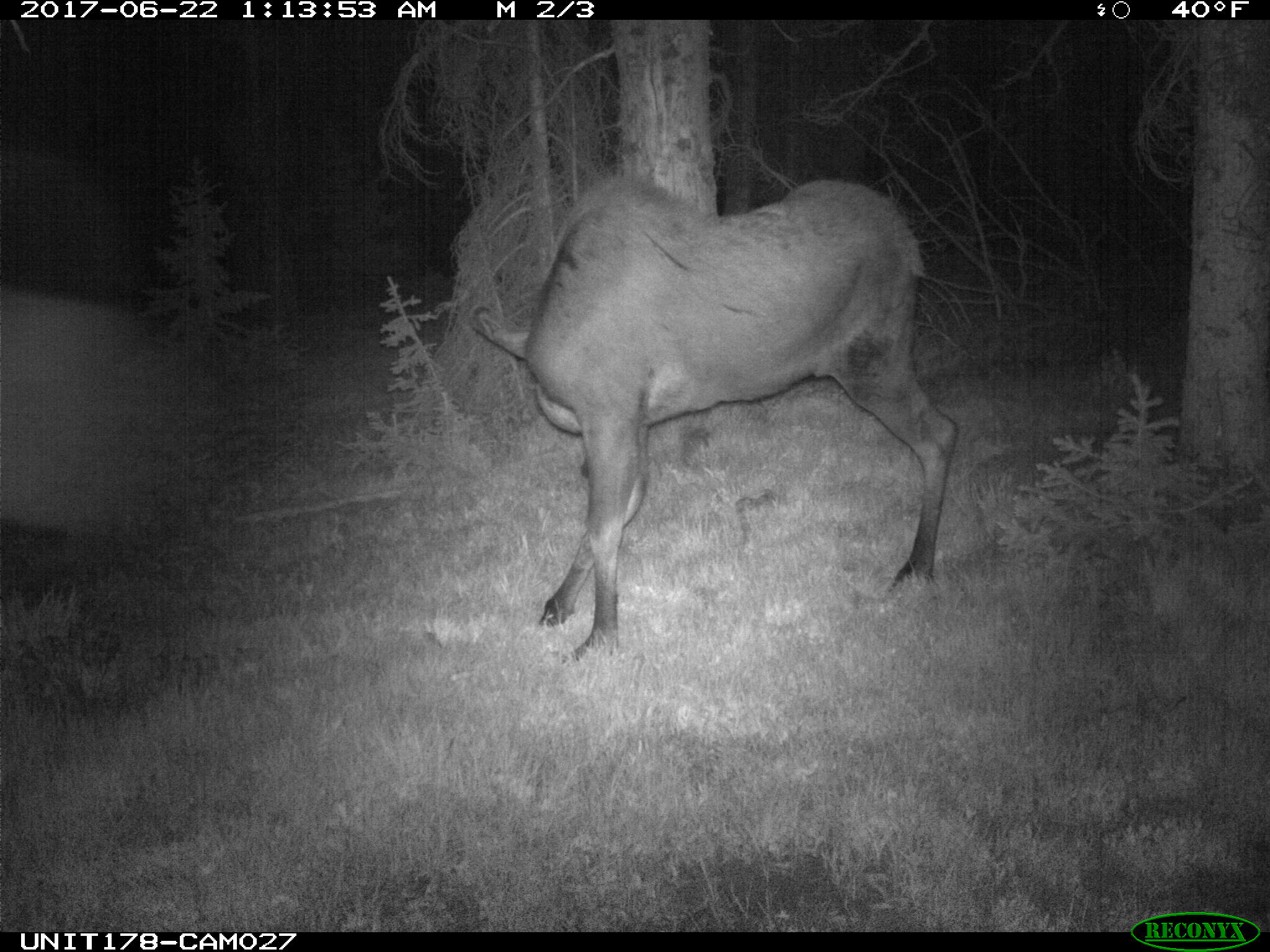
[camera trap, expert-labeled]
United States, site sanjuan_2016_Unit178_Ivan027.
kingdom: Animalia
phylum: Chordata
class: Mammalia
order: Artiodactyla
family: Cervidae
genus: Alces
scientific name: Alces alces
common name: moose